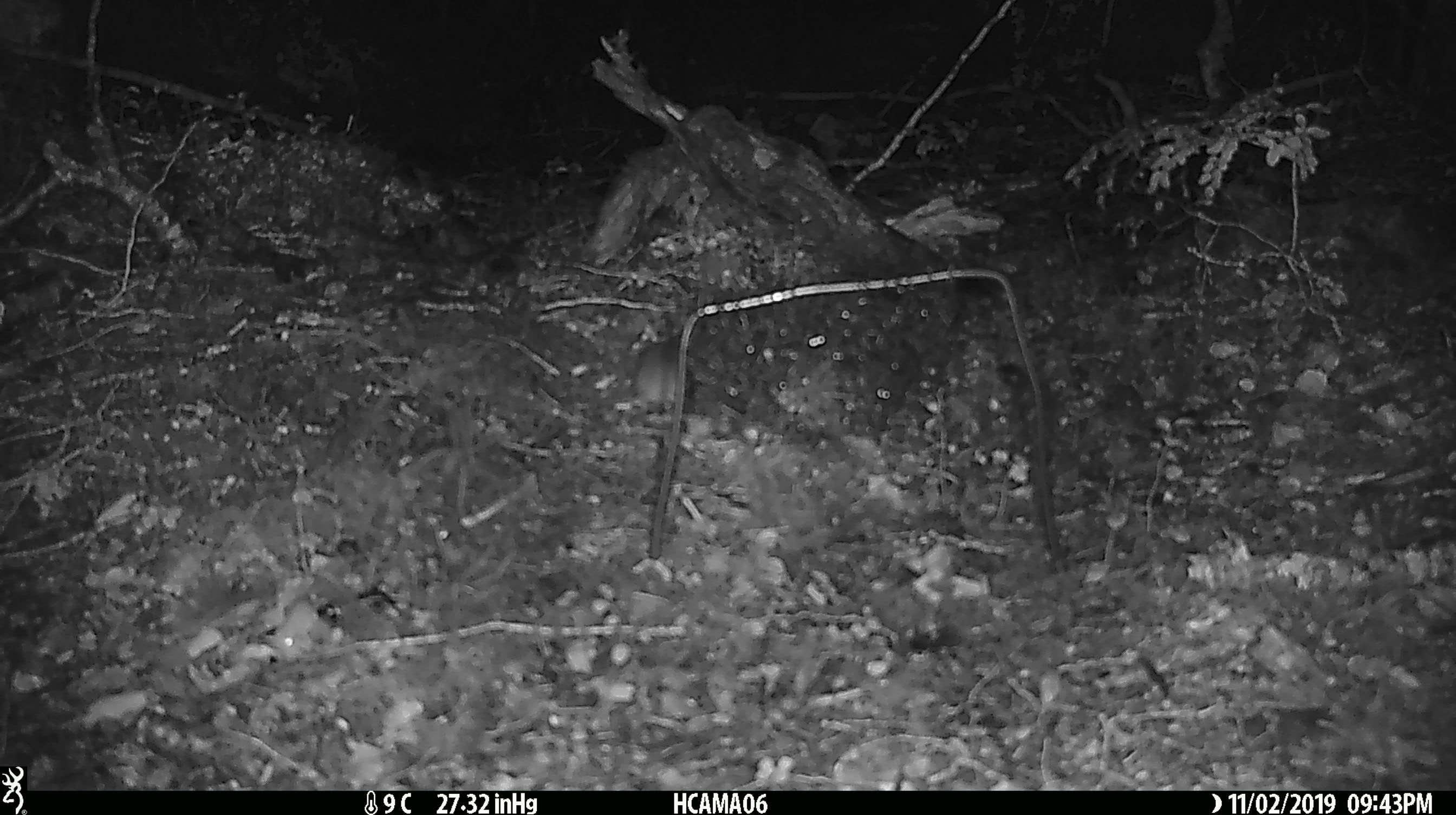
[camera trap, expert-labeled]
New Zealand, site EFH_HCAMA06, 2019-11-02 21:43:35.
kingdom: Animalia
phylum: Chordata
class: Mammalia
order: Rodentia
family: Muridae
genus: Mus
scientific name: Mus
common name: mouse